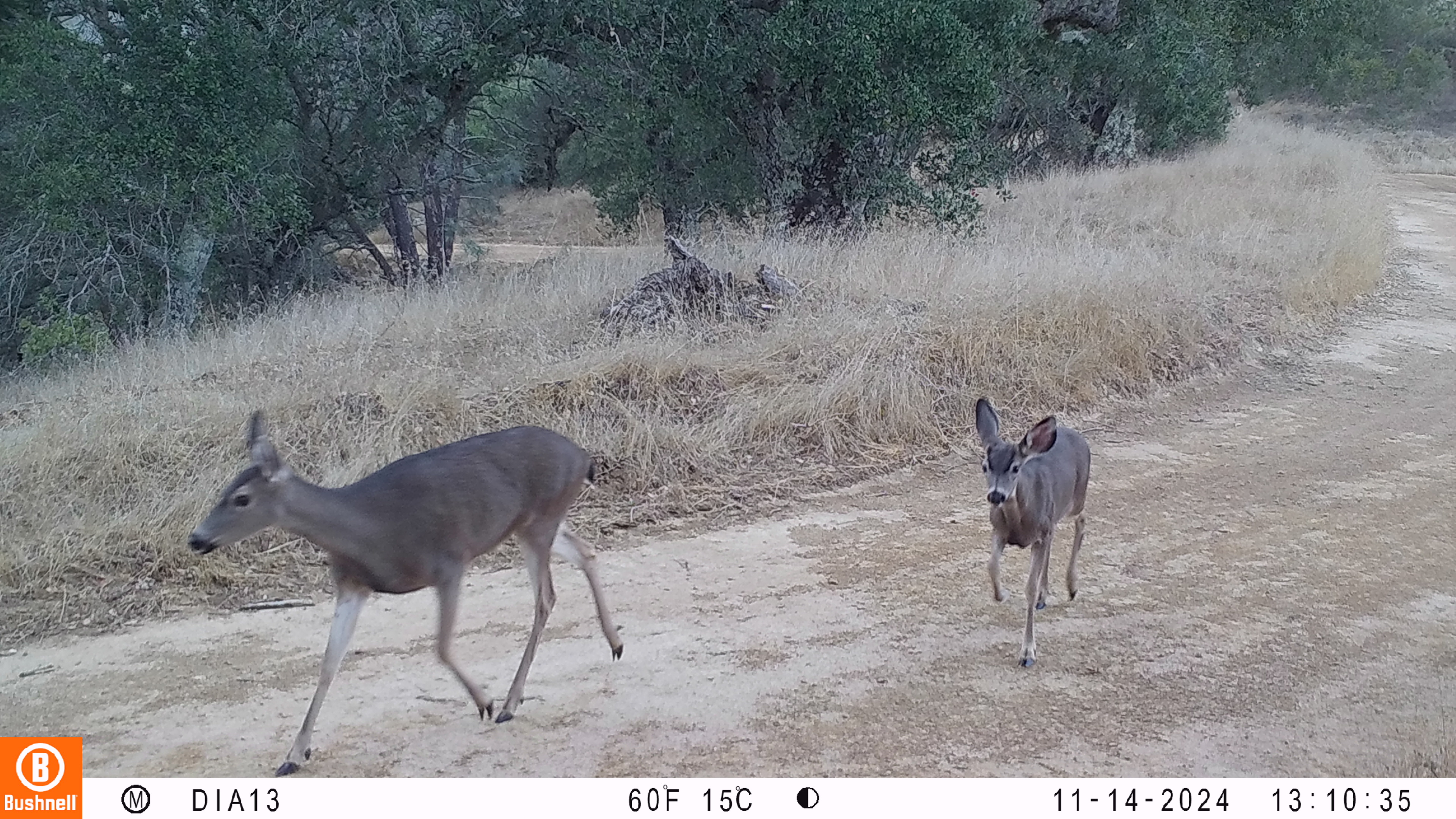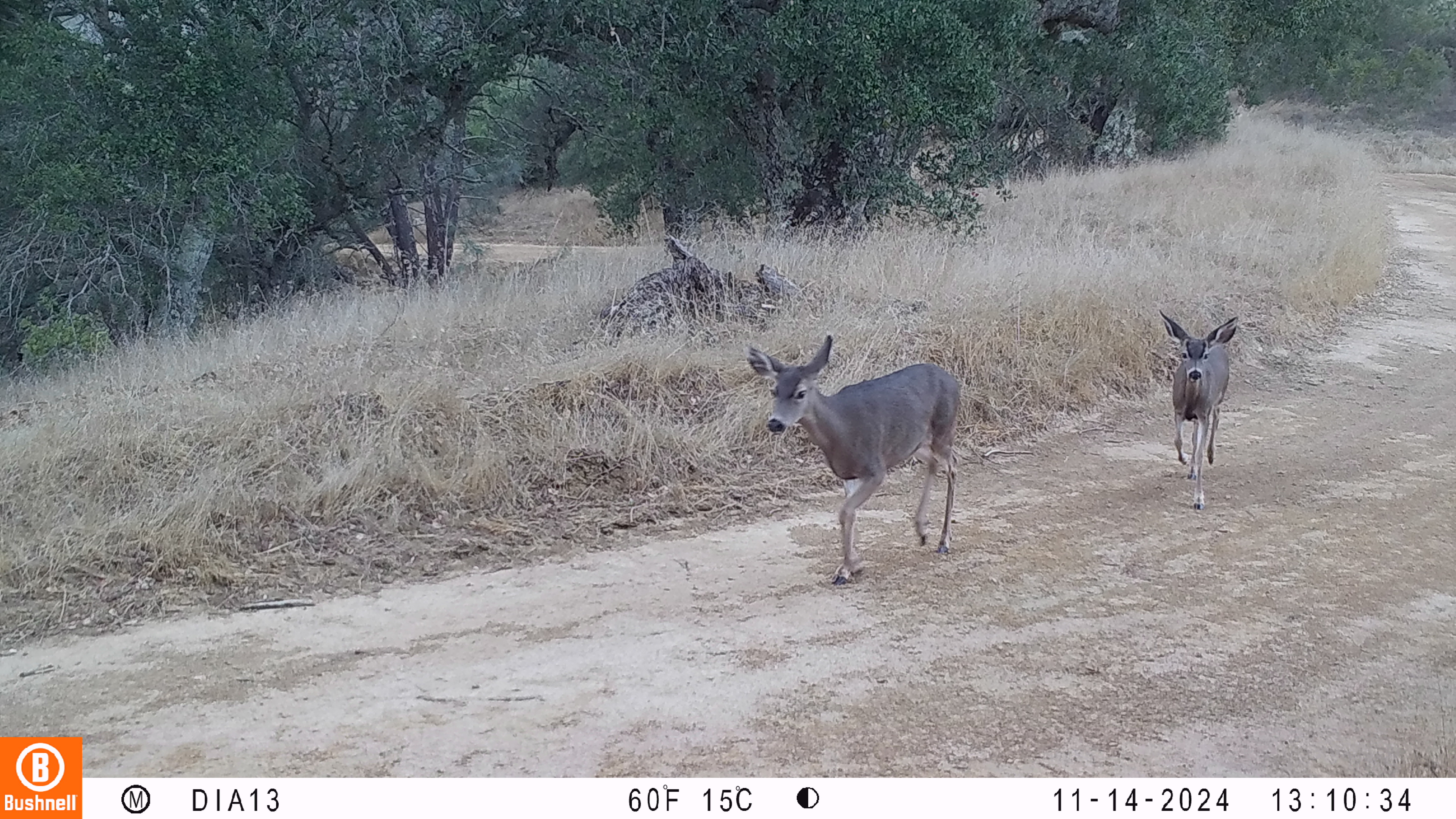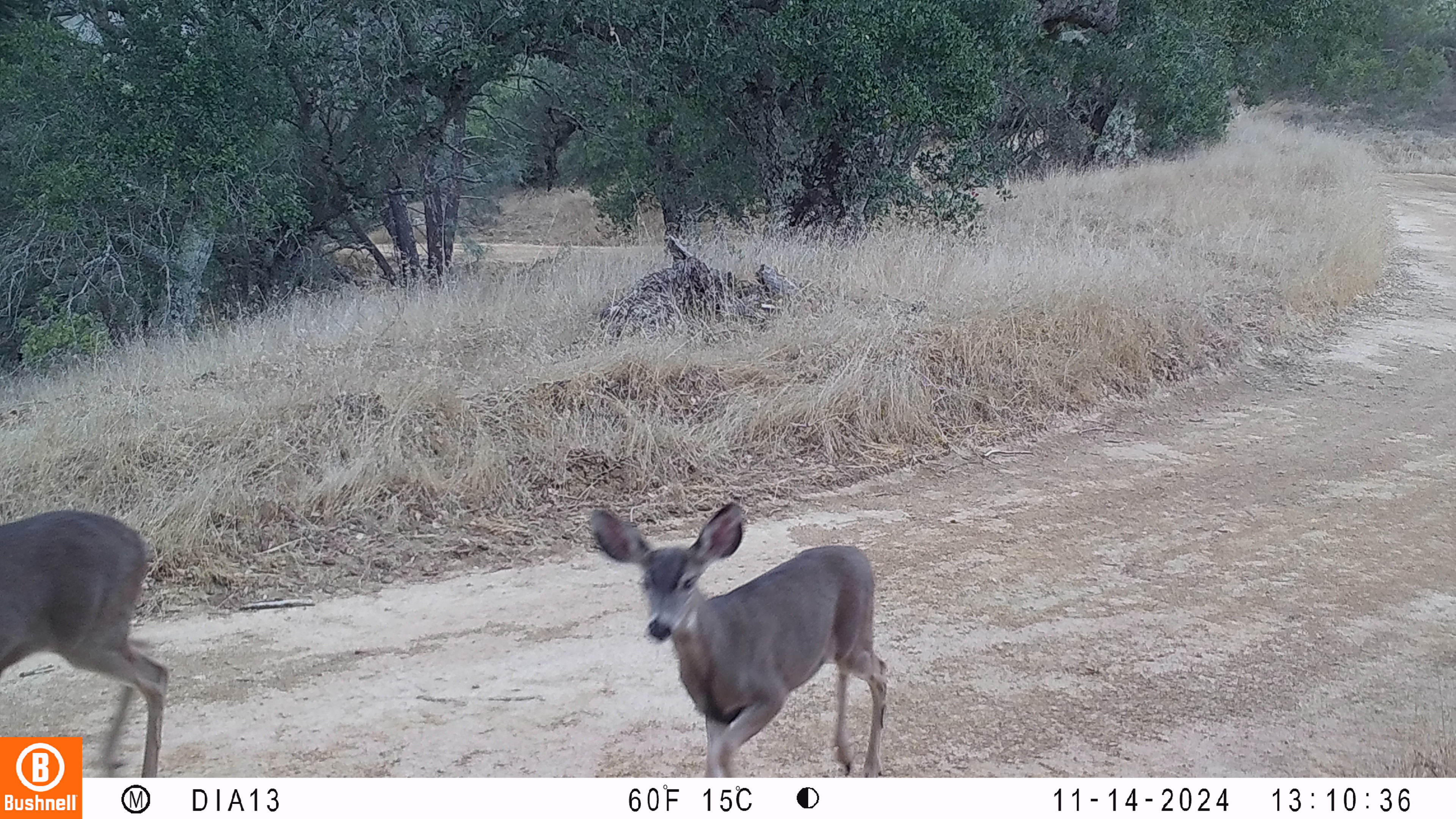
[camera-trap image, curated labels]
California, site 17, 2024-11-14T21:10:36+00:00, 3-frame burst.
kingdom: Animalia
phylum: Chordata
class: Mammalia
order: Artiodactyla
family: Cervidae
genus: Odocoileus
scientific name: Odocoileus hemionus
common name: mule deer